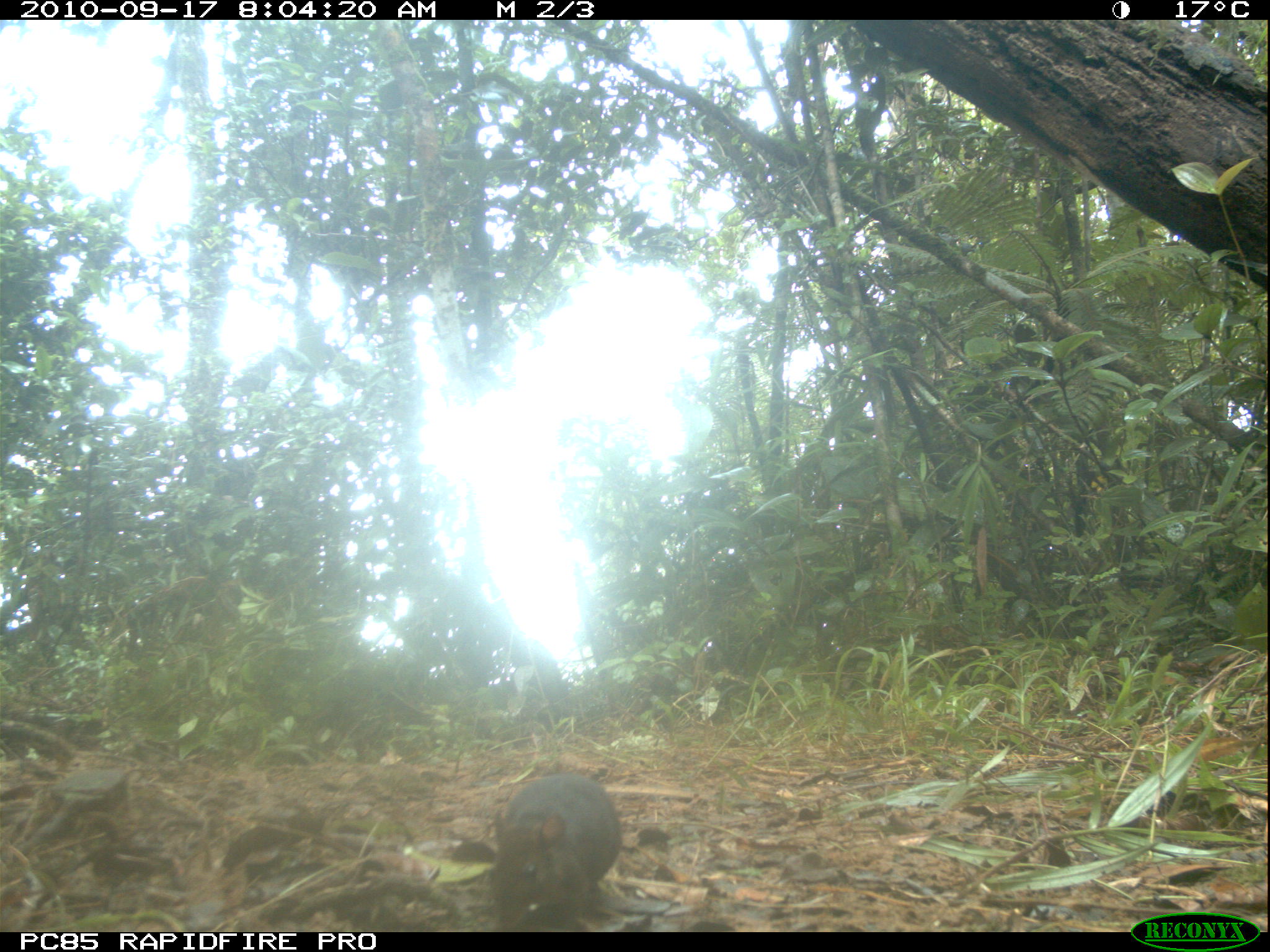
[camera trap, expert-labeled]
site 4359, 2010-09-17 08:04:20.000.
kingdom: Animalia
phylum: Chordata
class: Mammalia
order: Rodentia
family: Muridae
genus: Rattus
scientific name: Rattus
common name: rodent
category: unknown rat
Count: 1.